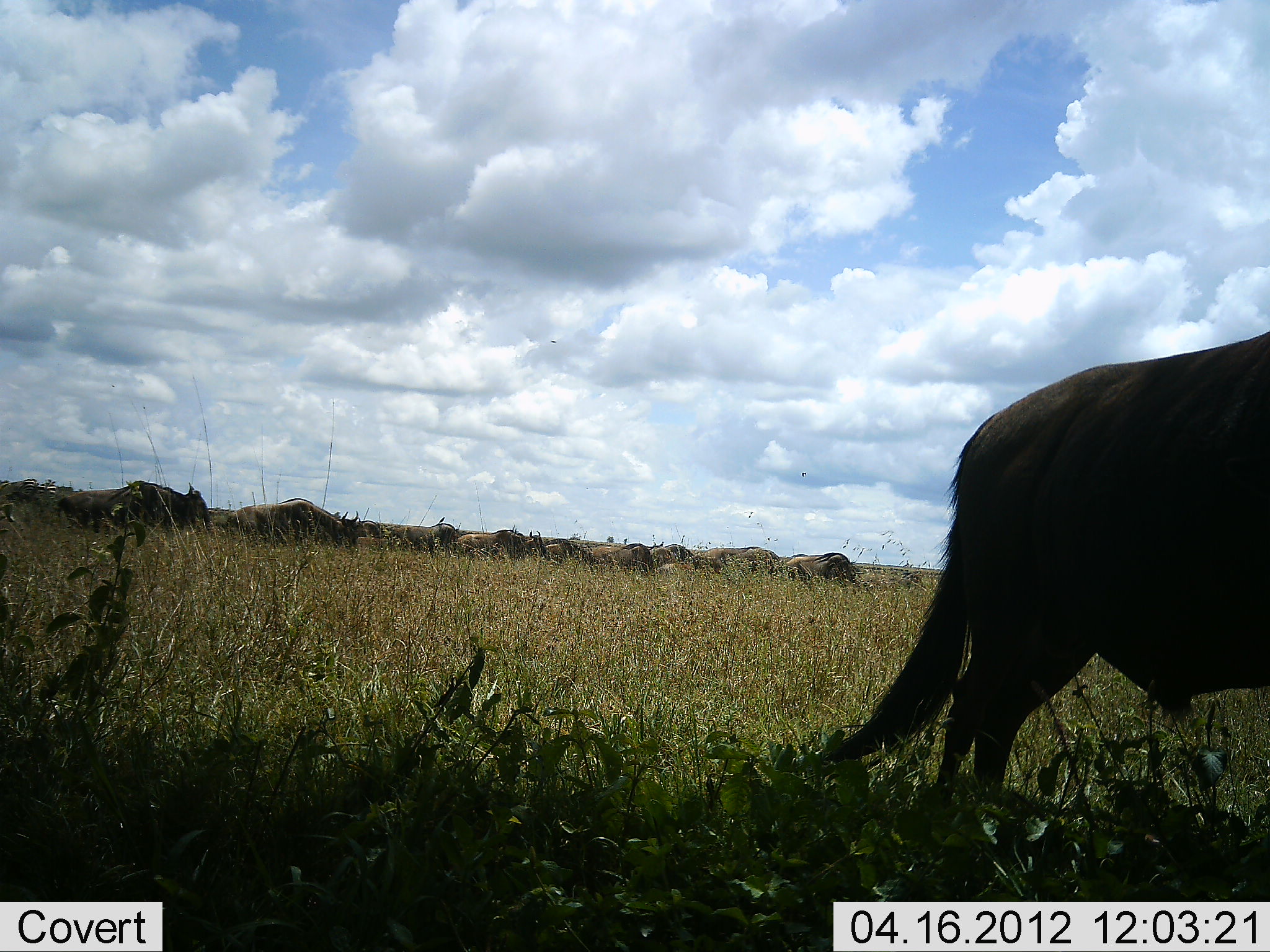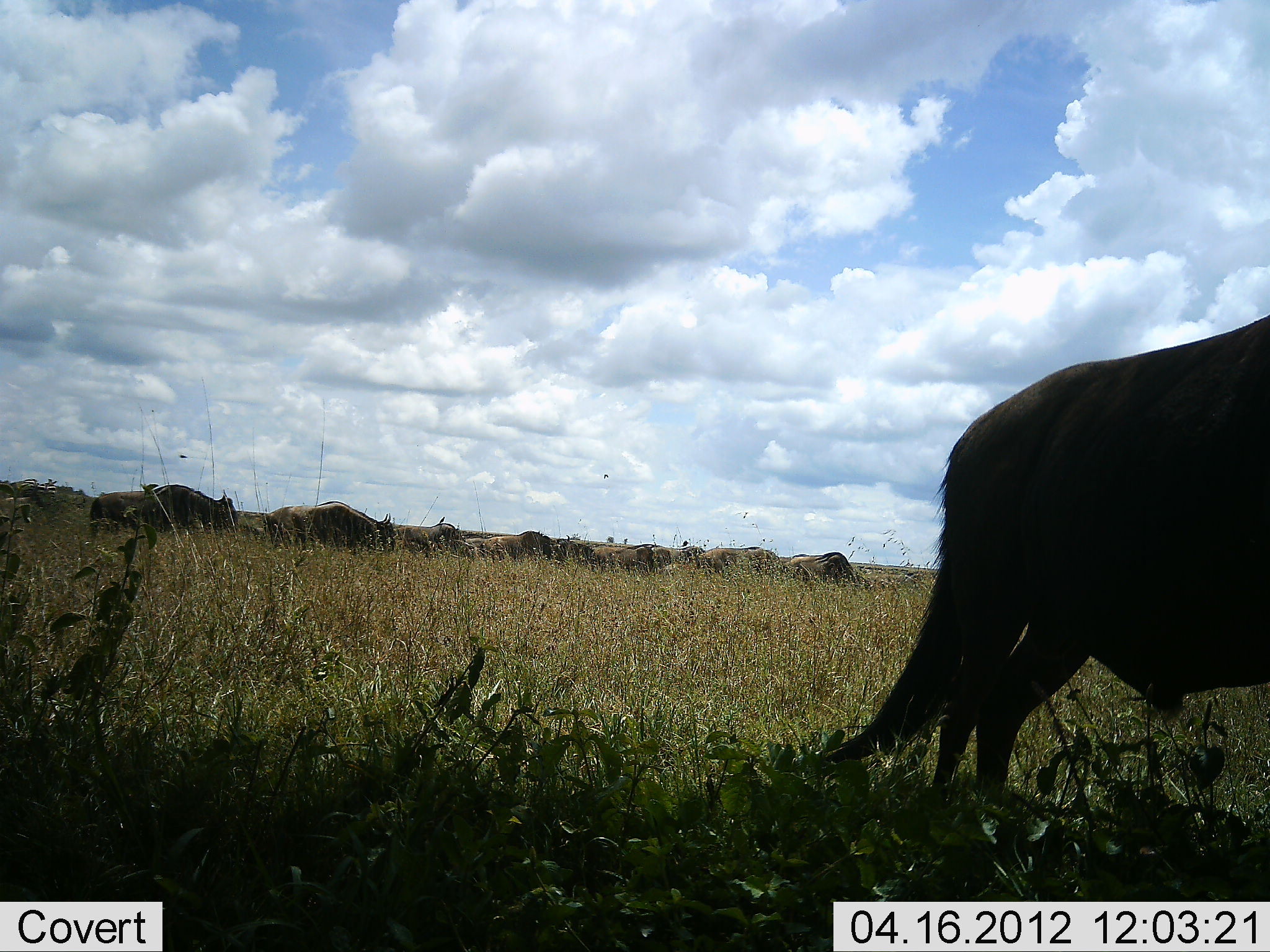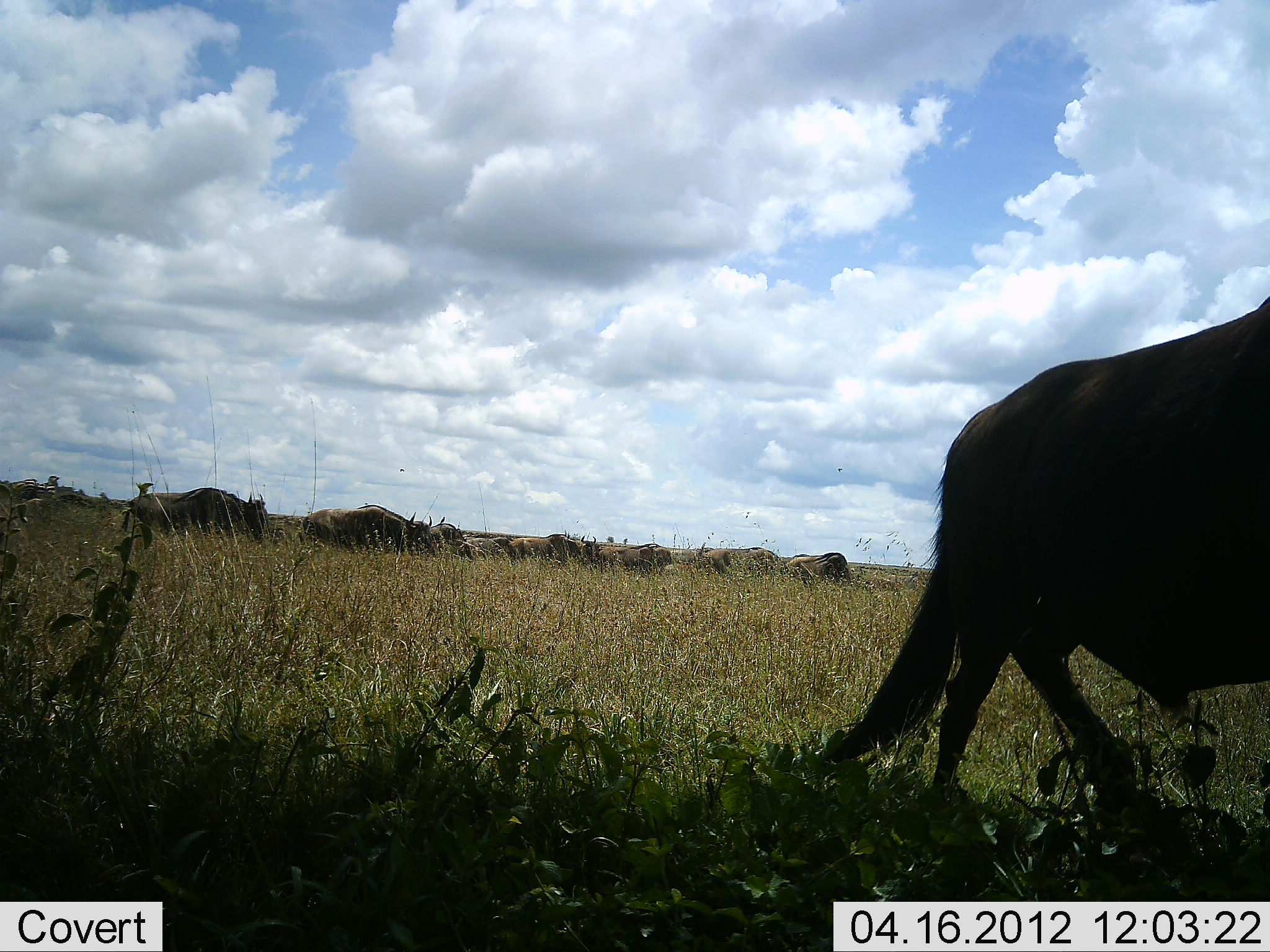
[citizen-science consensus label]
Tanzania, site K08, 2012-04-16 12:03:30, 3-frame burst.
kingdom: Animalia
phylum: Chordata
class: Mammalia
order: Artiodactyla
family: Bovidae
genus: Connochaetes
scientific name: Connochaetes taurinus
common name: blue wildebeest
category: wildebeest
Wildebeest (blue wildebeest) (Connochaetes taurinus), count 11-50. Behavior (volunteer vote fractions): standing 50%, resting 0%, moving 86%, interacting 0%. Young present (vote fraction): 0%. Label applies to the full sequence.